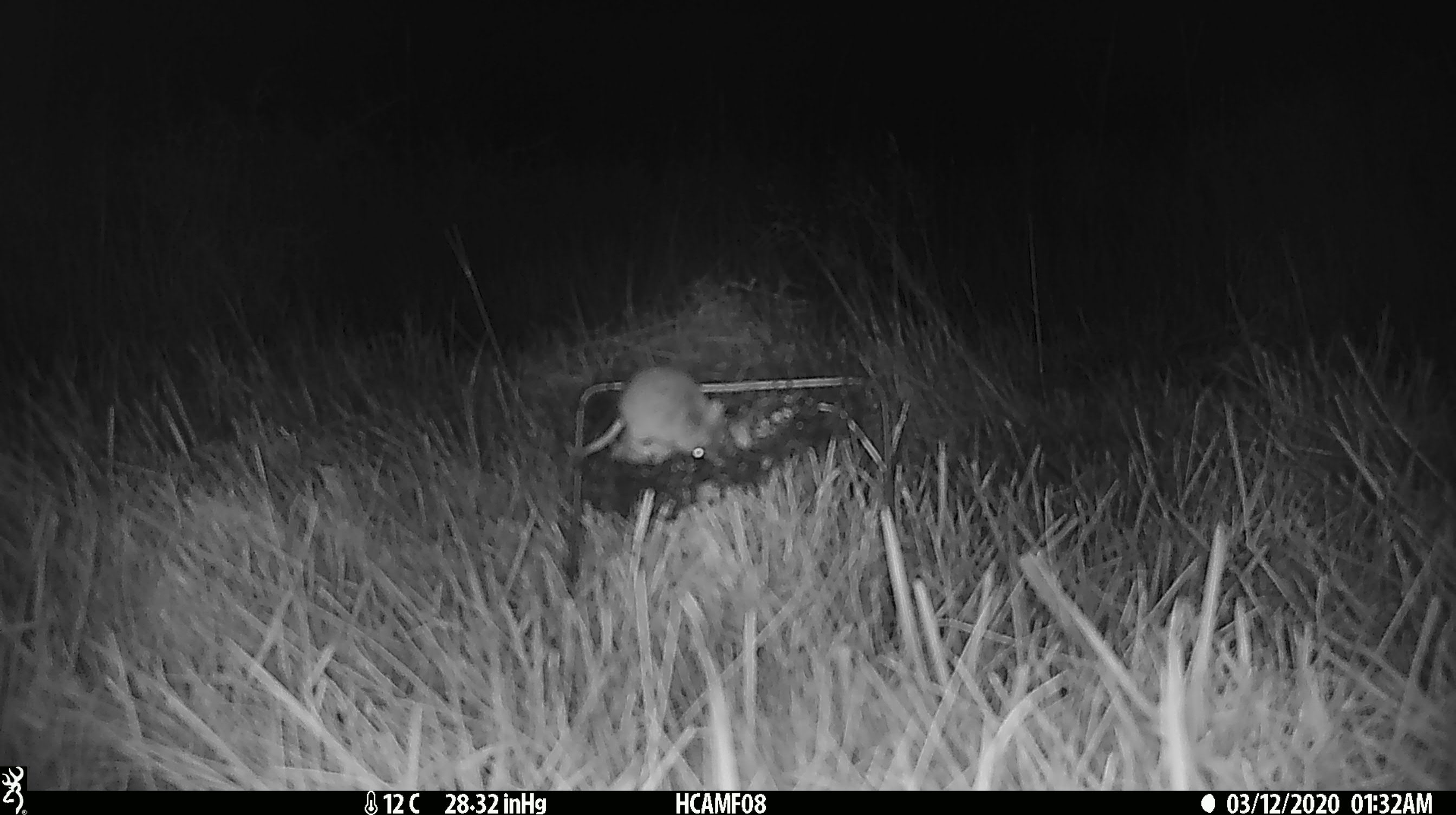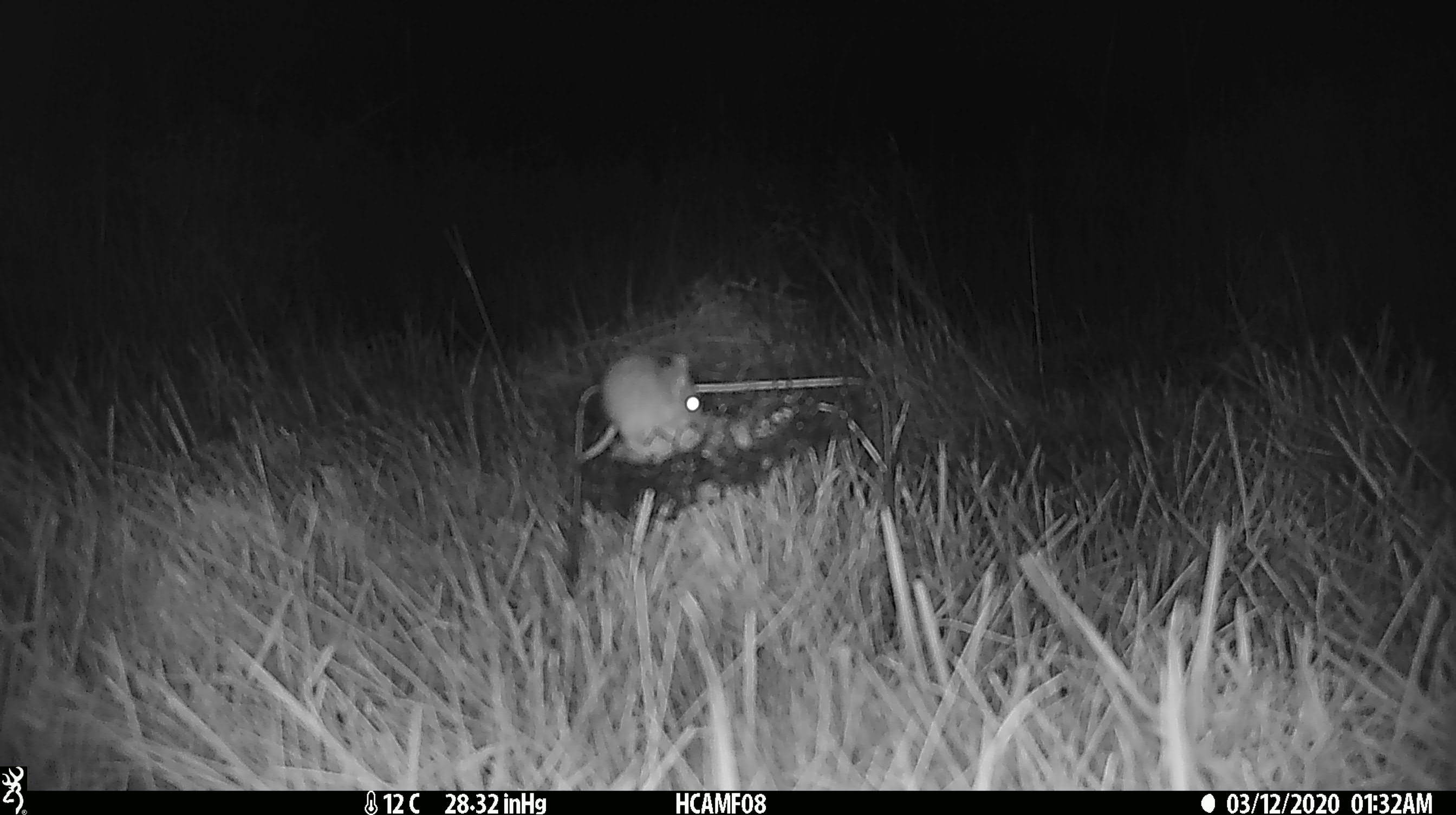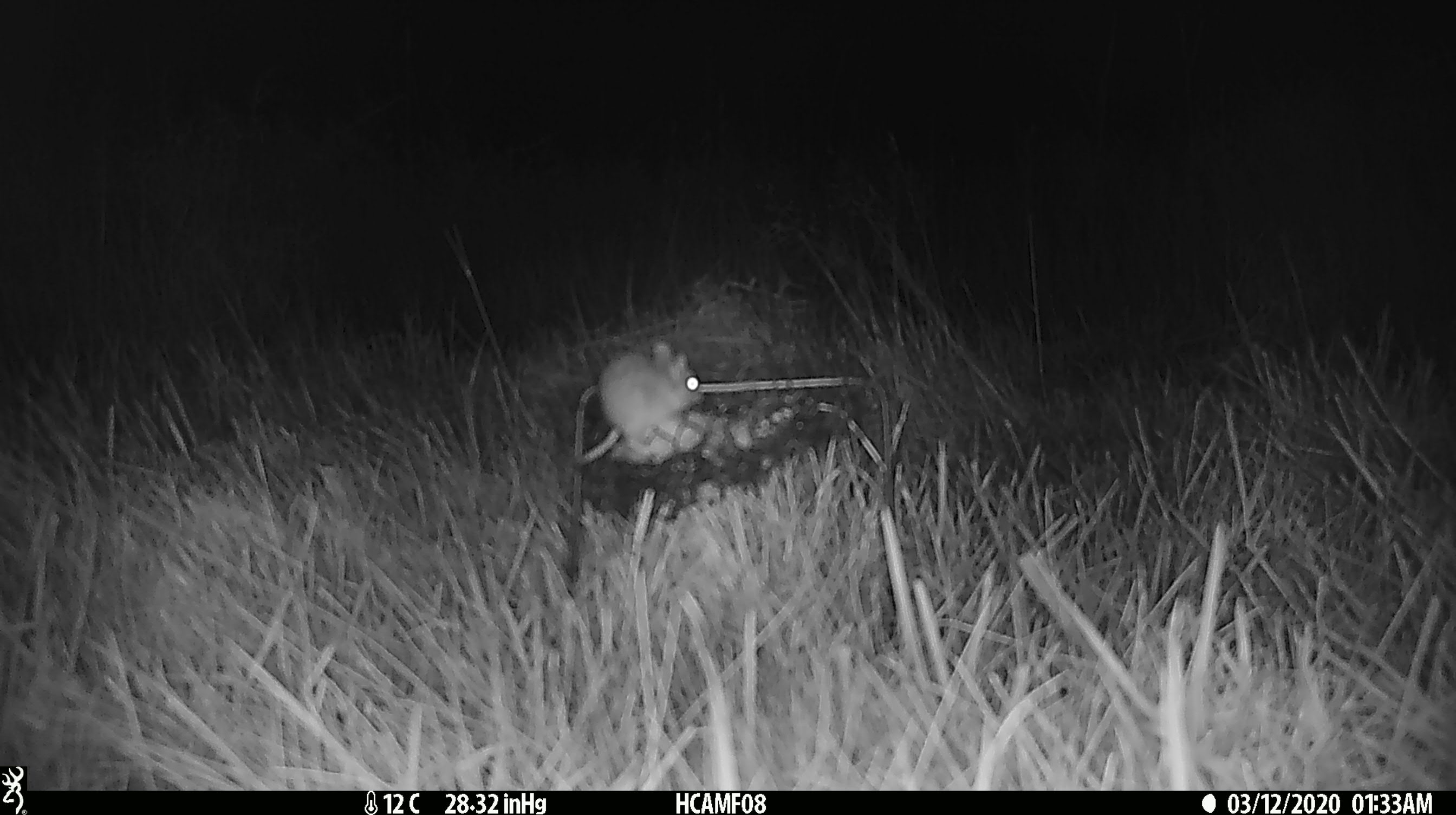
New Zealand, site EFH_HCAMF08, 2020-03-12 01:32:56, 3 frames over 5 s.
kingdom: Animalia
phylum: Chordata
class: Mammalia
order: Rodentia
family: Muridae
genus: Mus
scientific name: Mus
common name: mouse